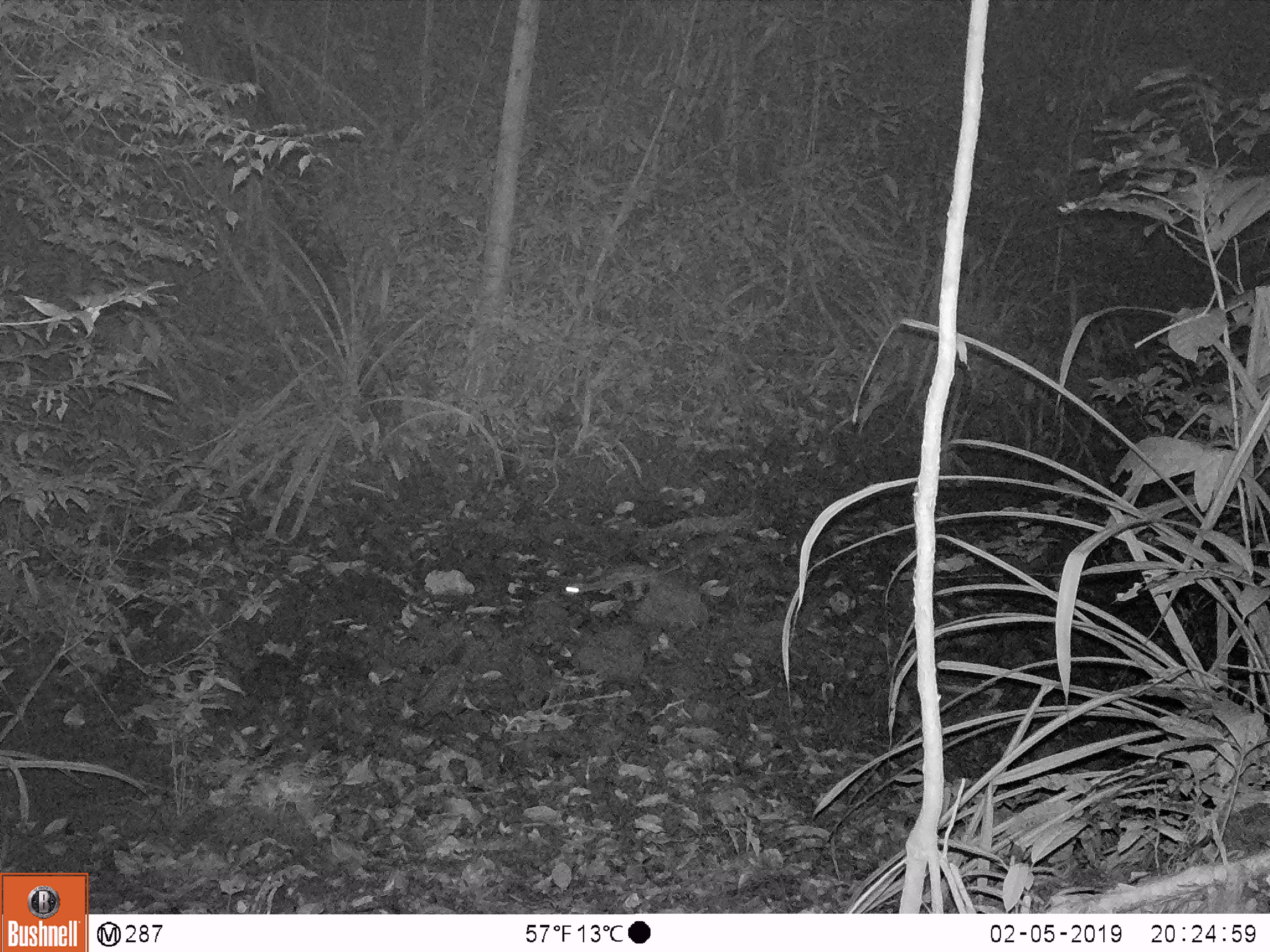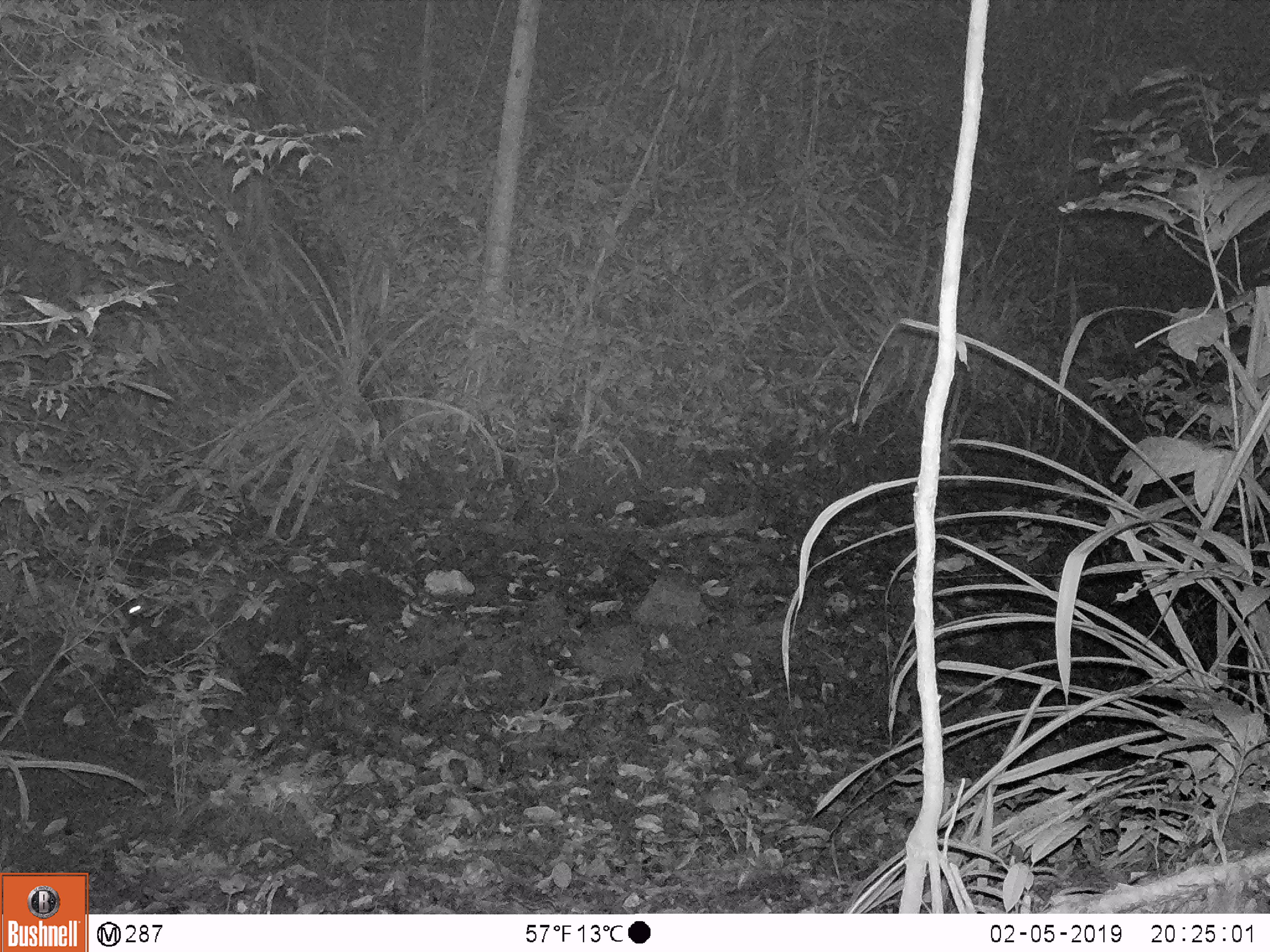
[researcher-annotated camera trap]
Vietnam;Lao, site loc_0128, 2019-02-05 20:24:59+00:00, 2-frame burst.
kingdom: Animalia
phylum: Chordata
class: Mammalia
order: Carnivora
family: Prionodontidae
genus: Prionodon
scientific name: Prionodon pardicolor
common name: spotted linsang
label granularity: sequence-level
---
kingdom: Animalia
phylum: Chordata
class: Mammalia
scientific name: Mammalia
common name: mammal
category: unidentified small mammal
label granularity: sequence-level